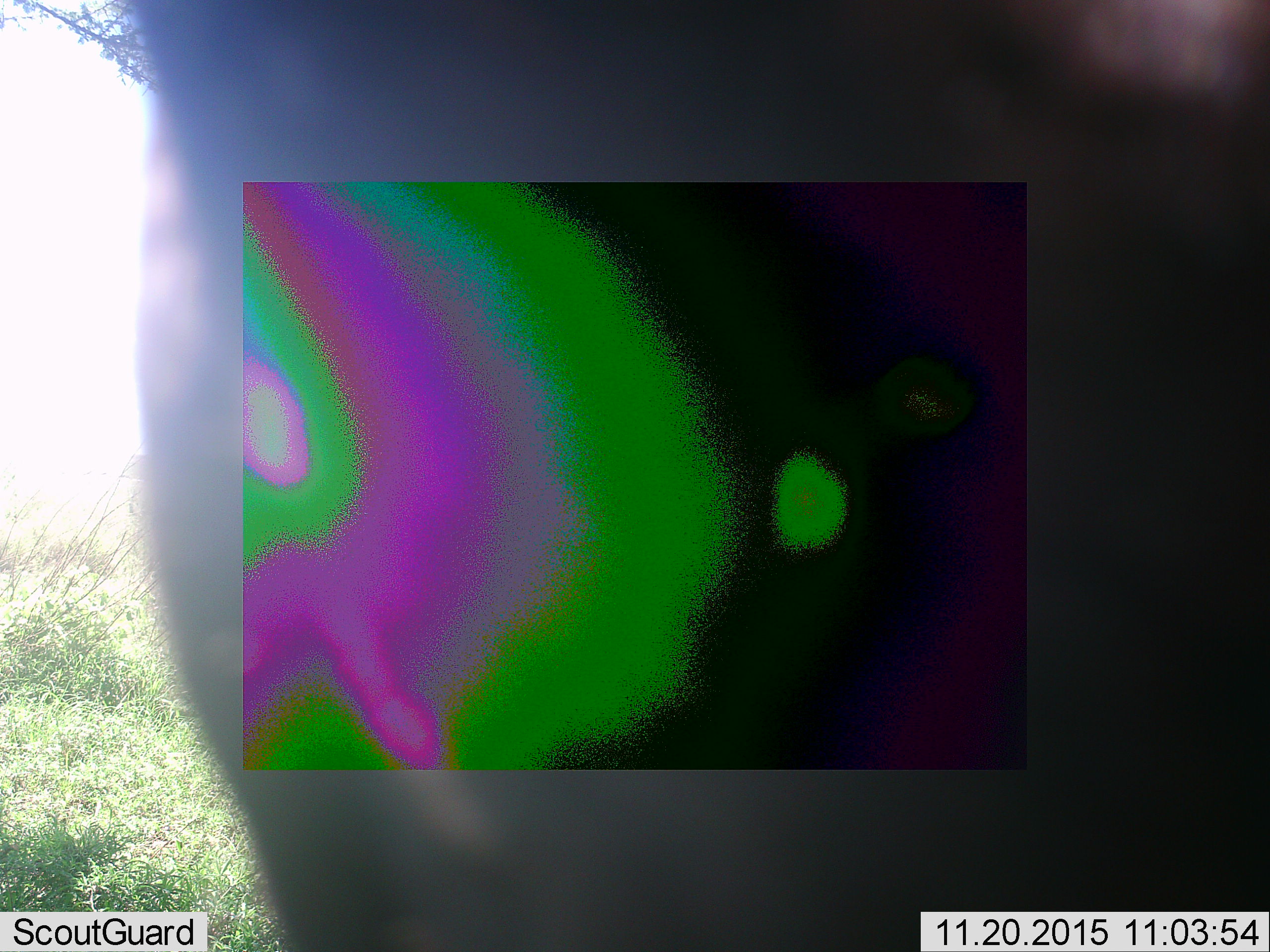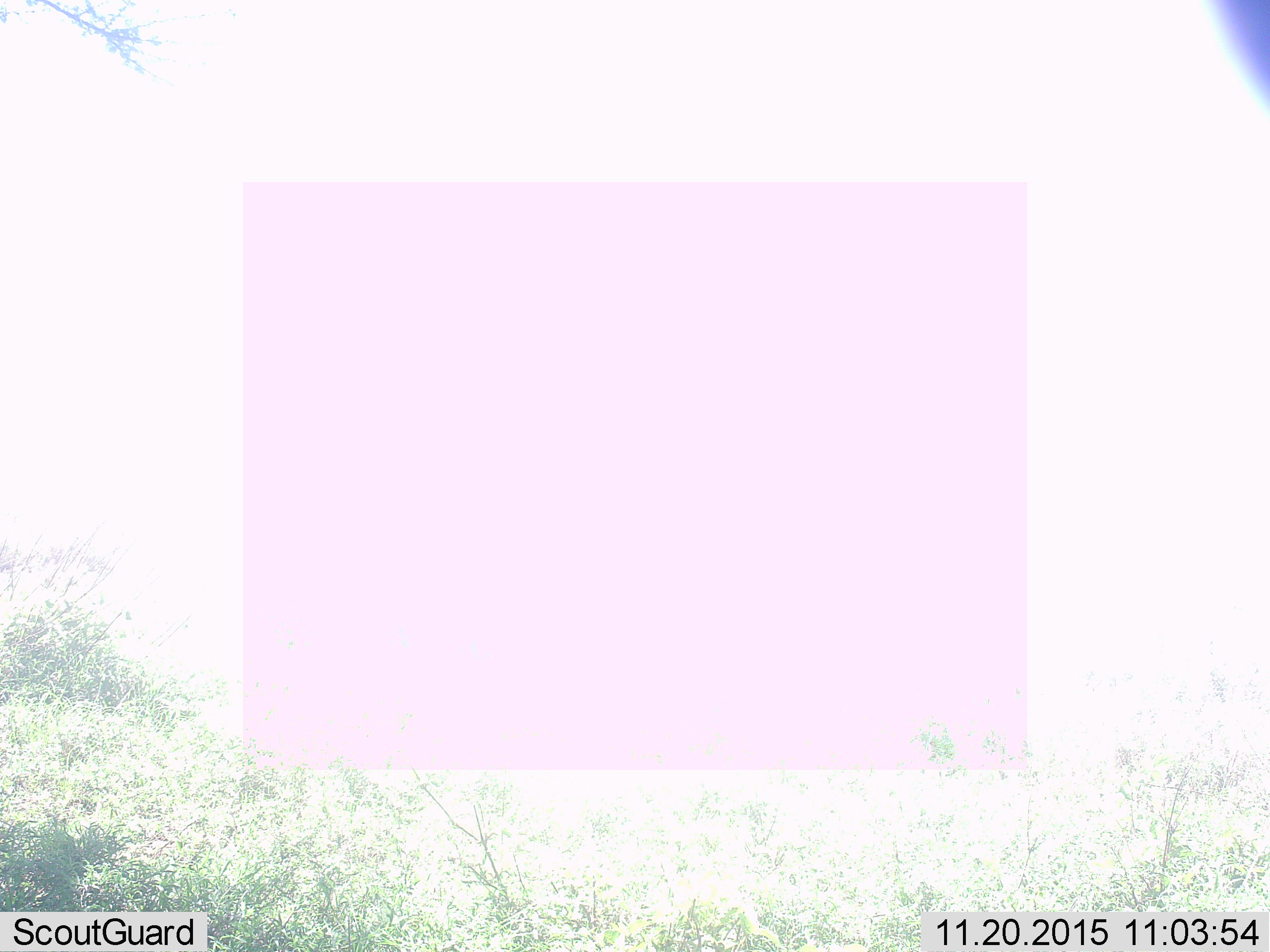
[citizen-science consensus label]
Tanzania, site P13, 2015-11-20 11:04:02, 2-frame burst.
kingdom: Animalia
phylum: Chordata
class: Mammalia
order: Perissodactyla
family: Equidae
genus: Equus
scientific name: Equus quagga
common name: plains zebra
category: zebra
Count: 1.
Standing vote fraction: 40%.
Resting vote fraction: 0%.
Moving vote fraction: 60%.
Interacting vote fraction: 0%.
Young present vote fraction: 0%.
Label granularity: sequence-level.